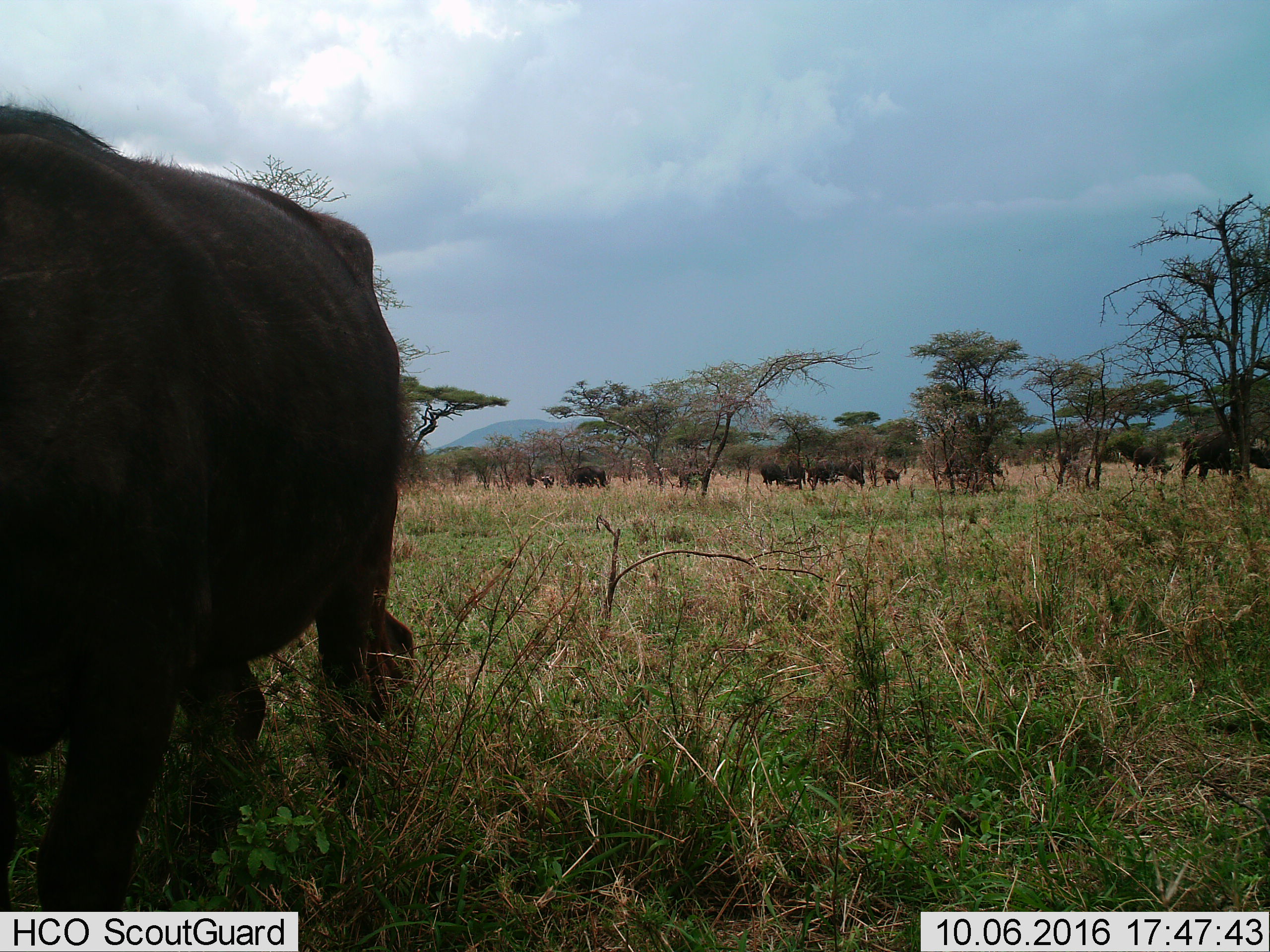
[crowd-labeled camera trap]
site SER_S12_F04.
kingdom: Animalia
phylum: Chordata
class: Mammalia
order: Artiodactyla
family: Bovidae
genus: Syncerus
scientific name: Syncerus caffer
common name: african buffalo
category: buffalo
Buffalo (african buffalo) (Syncerus caffer), count 10. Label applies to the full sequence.